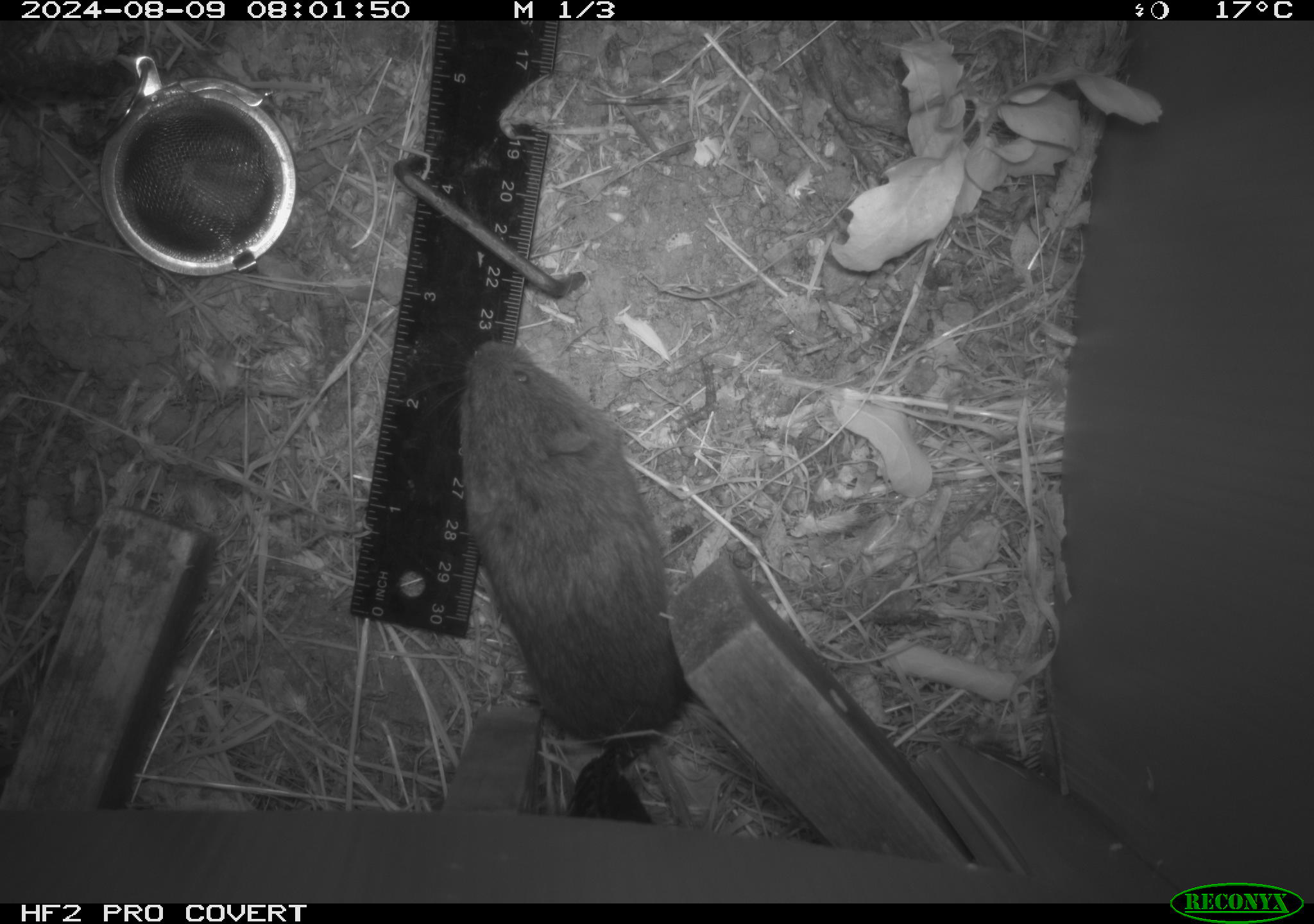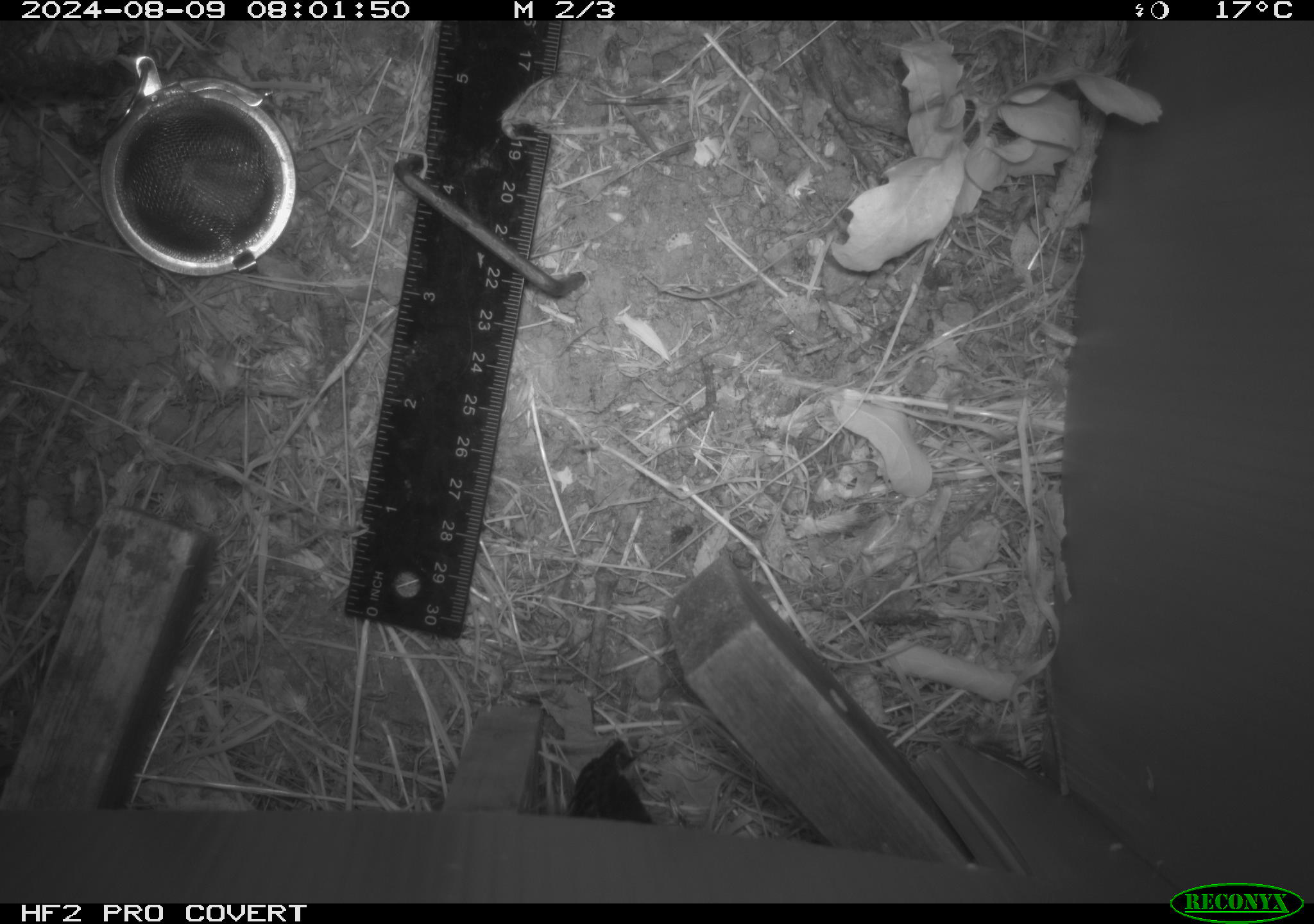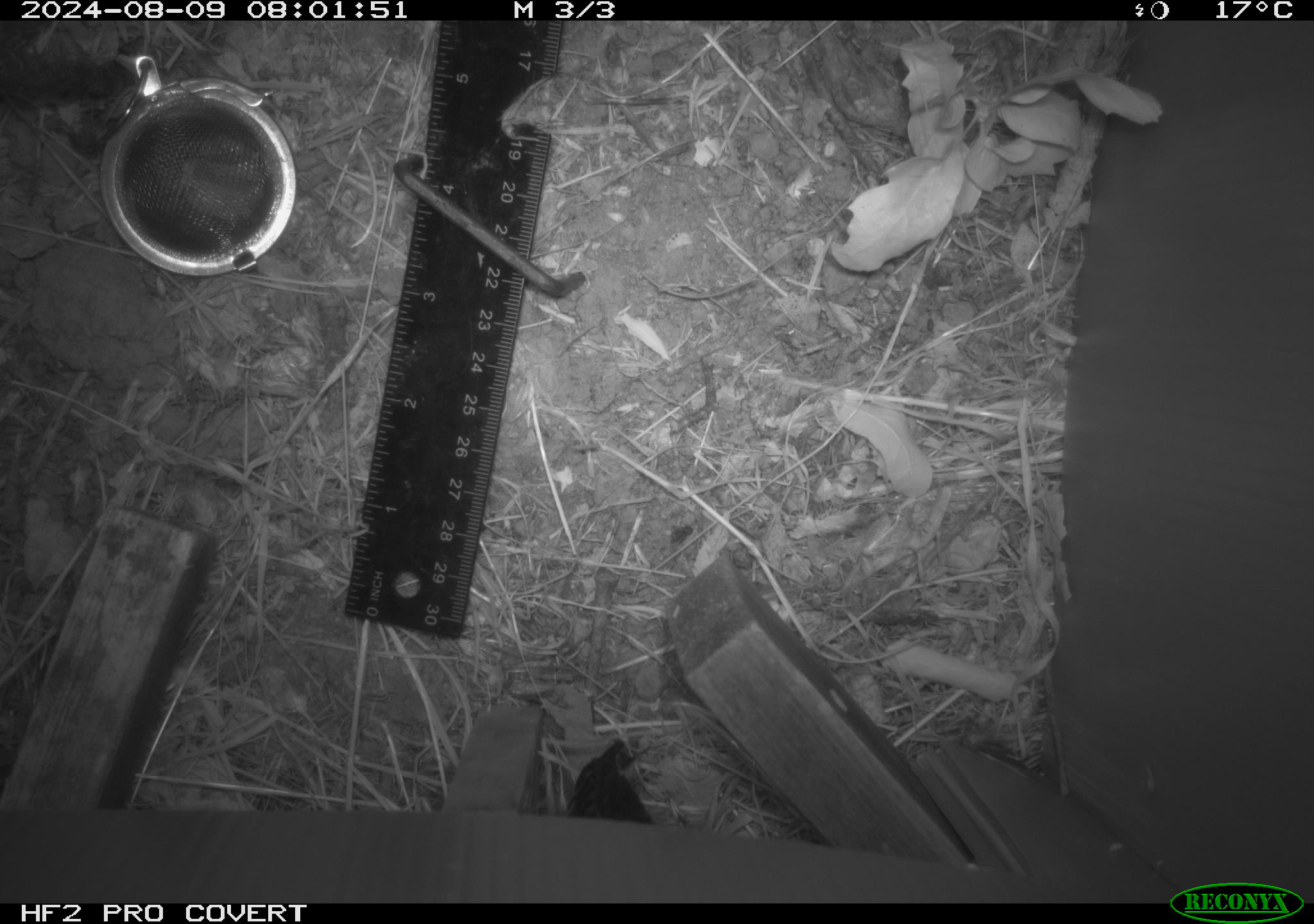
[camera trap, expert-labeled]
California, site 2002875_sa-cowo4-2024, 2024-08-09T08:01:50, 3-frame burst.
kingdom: Animalia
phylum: Chordata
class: Mammalia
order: Rodentia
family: Cricetidae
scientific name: Arvicolinae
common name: voles, lemmings, and muskrats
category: arvicolinae subfamily